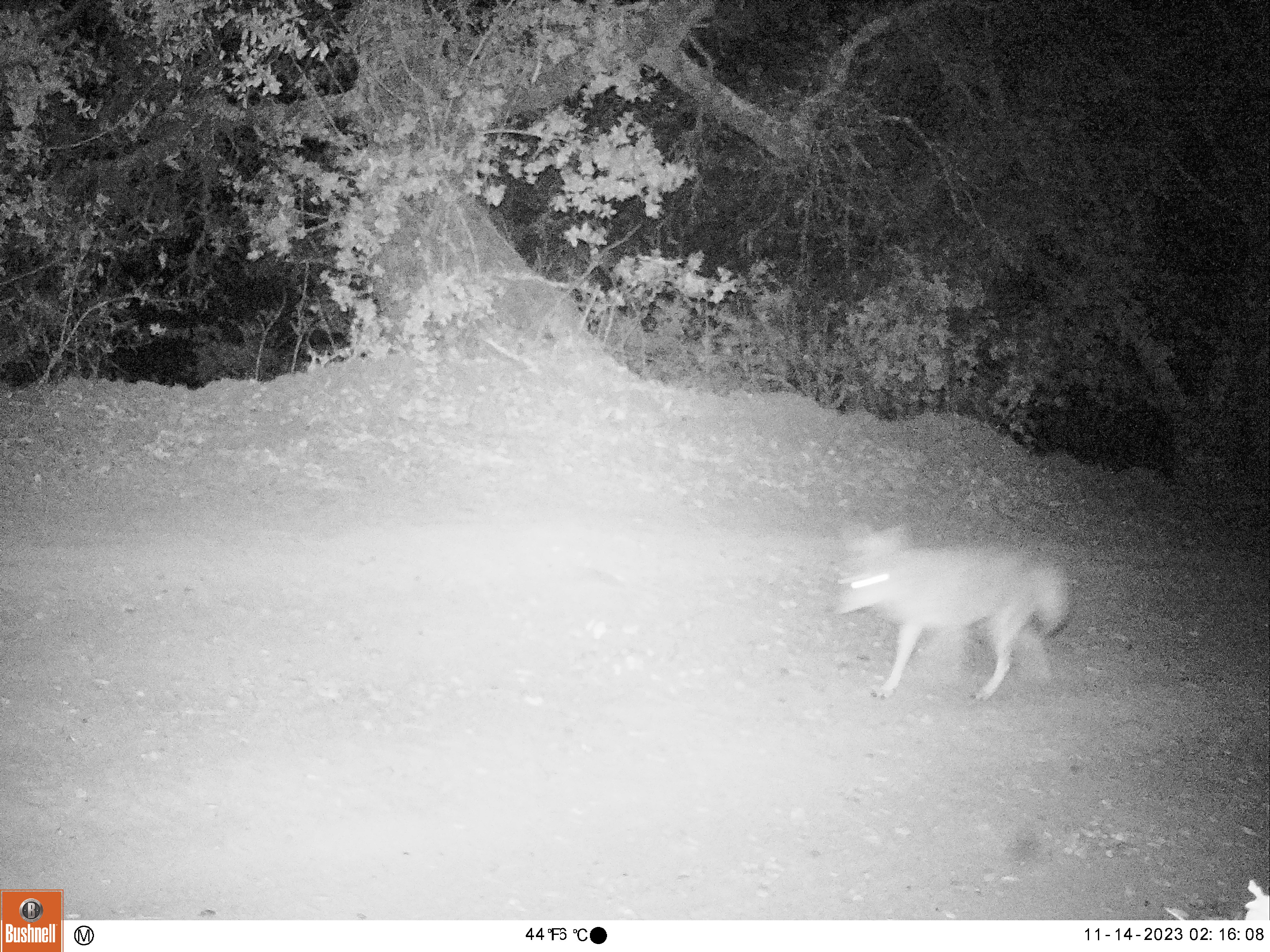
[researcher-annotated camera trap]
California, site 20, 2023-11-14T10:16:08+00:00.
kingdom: Animalia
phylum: Chordata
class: Mammalia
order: Carnivora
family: Canidae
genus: Canis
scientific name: Canis latrans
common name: coyote